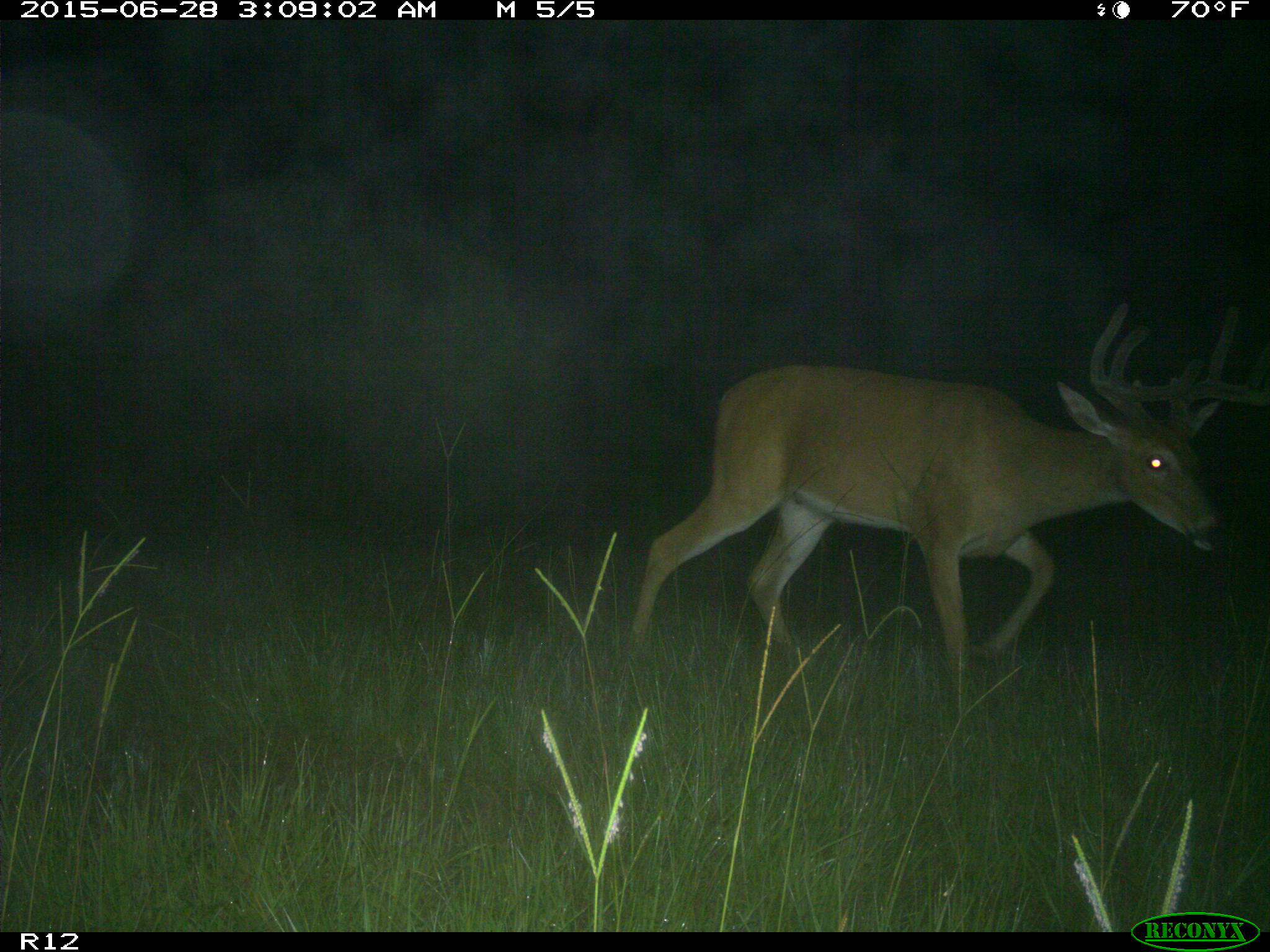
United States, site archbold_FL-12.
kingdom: Animalia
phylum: Chordata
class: Mammalia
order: Artiodactyla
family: Cervidae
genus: Odocoileus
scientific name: Odocoileus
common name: deer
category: unidentified deer